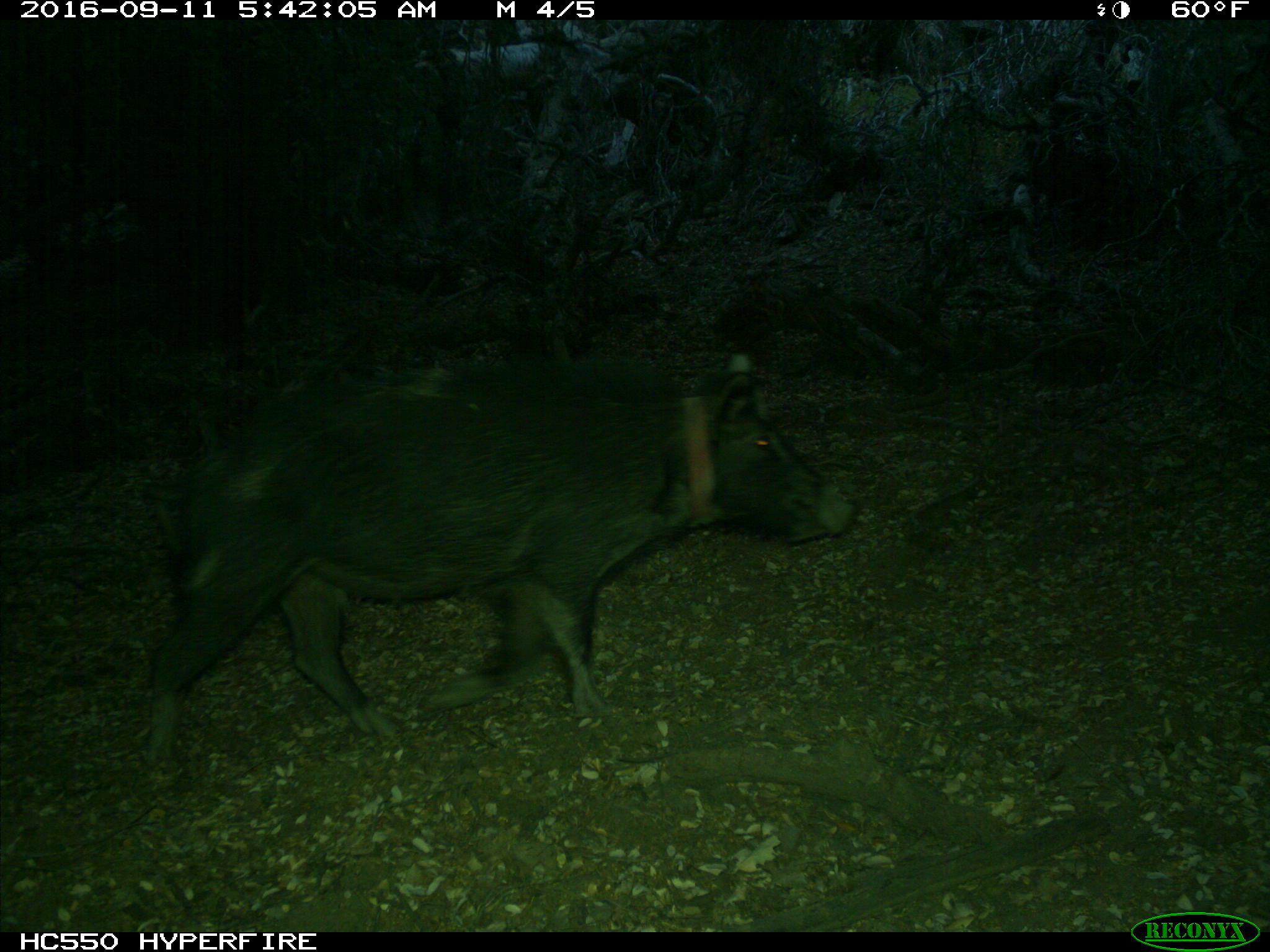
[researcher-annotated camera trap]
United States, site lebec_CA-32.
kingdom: Animalia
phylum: Chordata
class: Mammalia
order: Artiodactyla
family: Suidae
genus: Sus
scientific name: Sus scrofa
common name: wild boar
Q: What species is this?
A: Sus scrofa (wild boar).